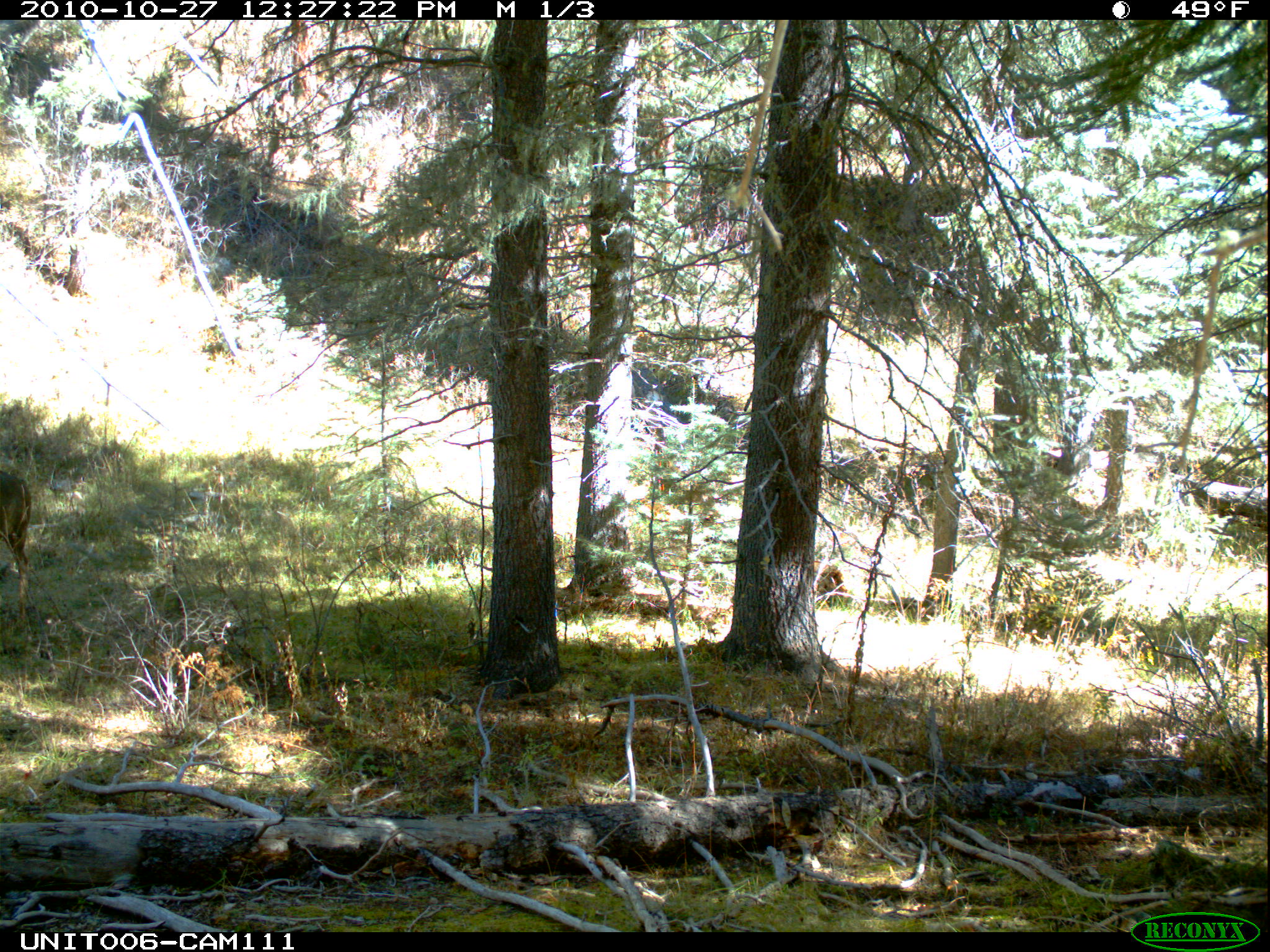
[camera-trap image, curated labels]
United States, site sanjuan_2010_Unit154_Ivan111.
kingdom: Animalia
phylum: Chordata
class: Mammalia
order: Artiodactyla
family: Cervidae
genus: Odocoileus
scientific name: Odocoileus hemionus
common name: mule deer